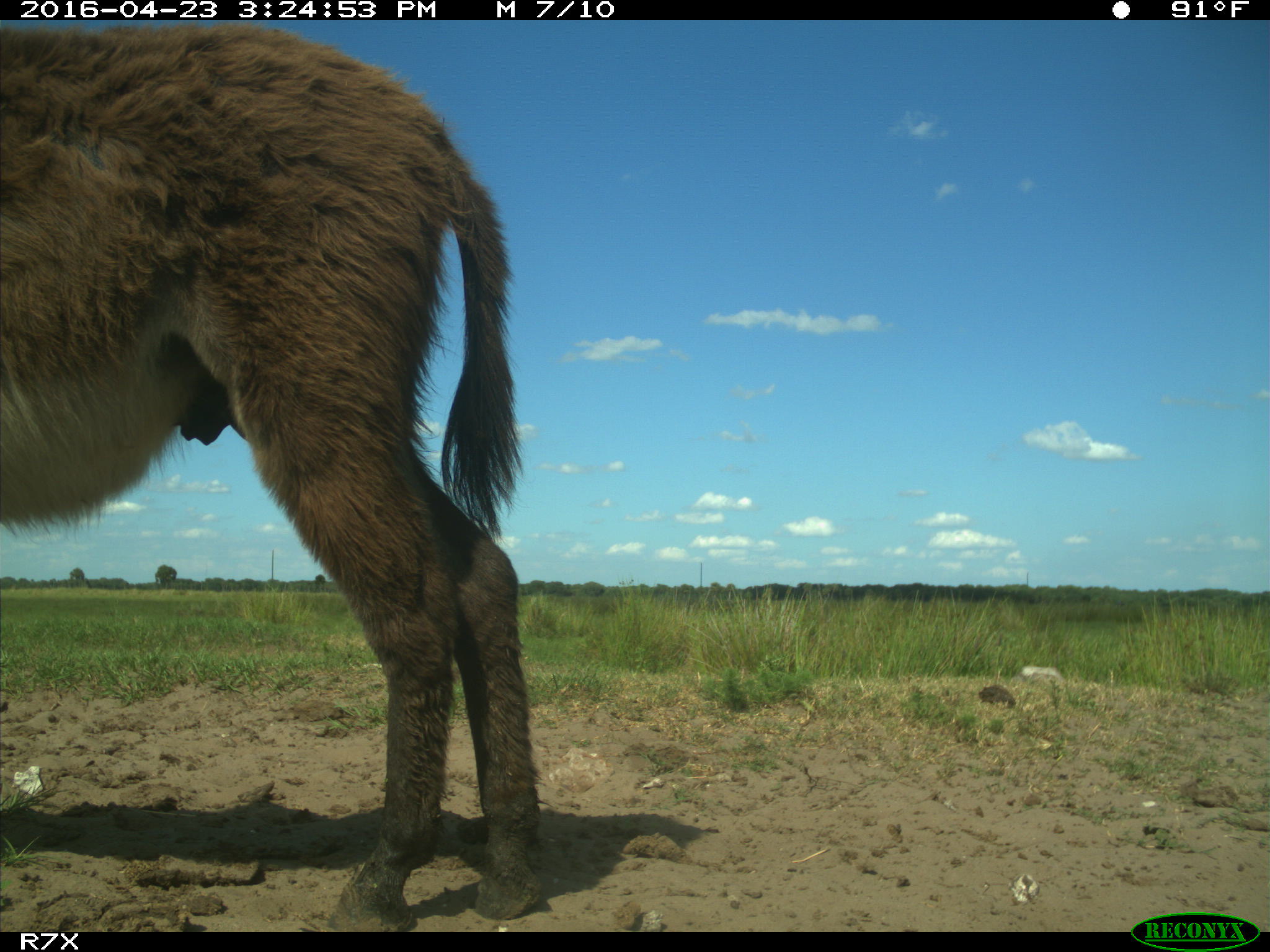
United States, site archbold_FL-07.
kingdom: Animalia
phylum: Chordata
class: Mammalia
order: Artiodactyla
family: Bovidae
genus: Bos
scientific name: Bos taurus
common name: domestic cow